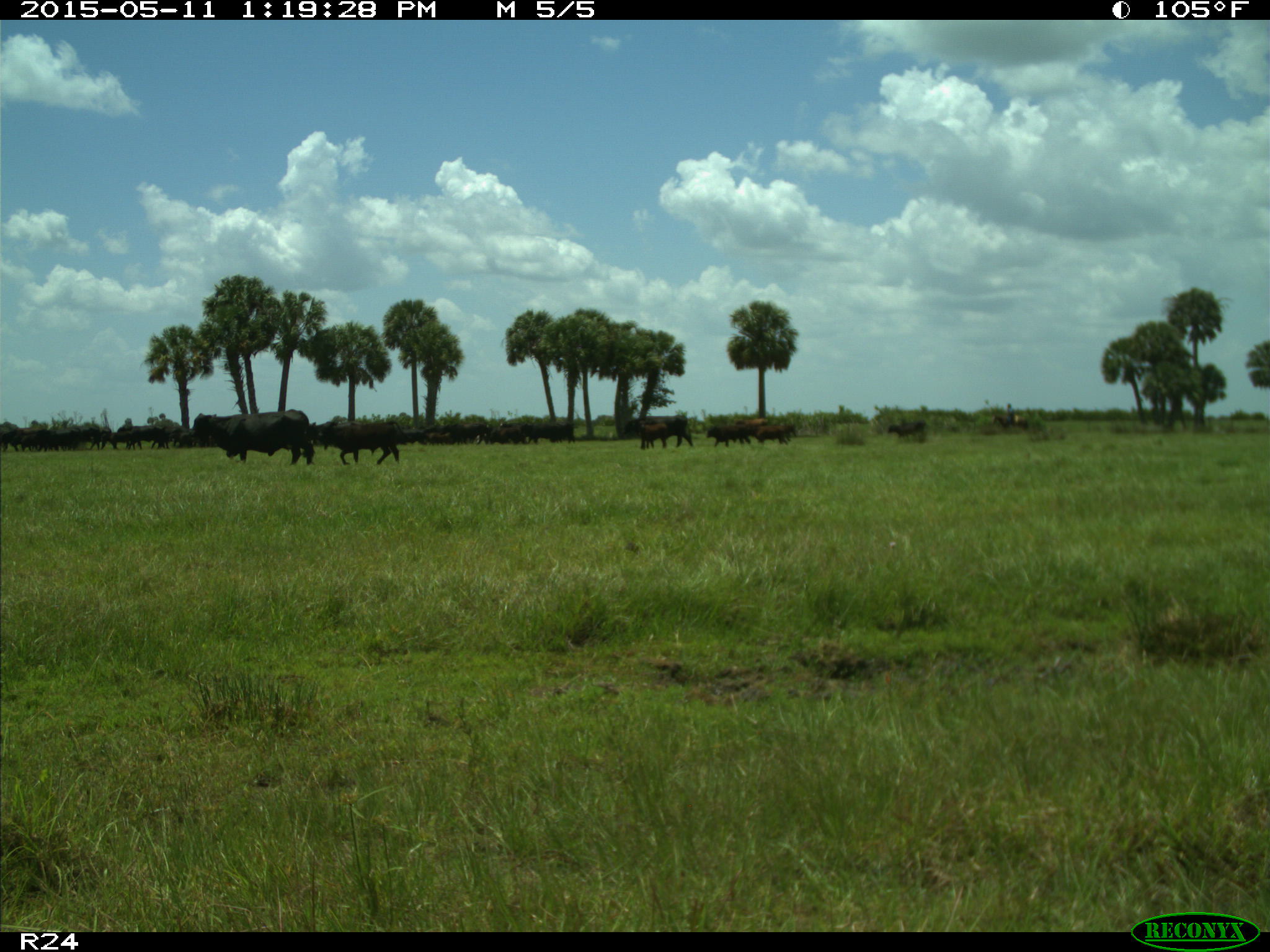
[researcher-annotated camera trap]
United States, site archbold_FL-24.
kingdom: Animalia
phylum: Chordata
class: Mammalia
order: Artiodactyla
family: Bovidae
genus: Bos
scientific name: Bos taurus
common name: domestic cow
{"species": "Bos taurus (domestic cow)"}